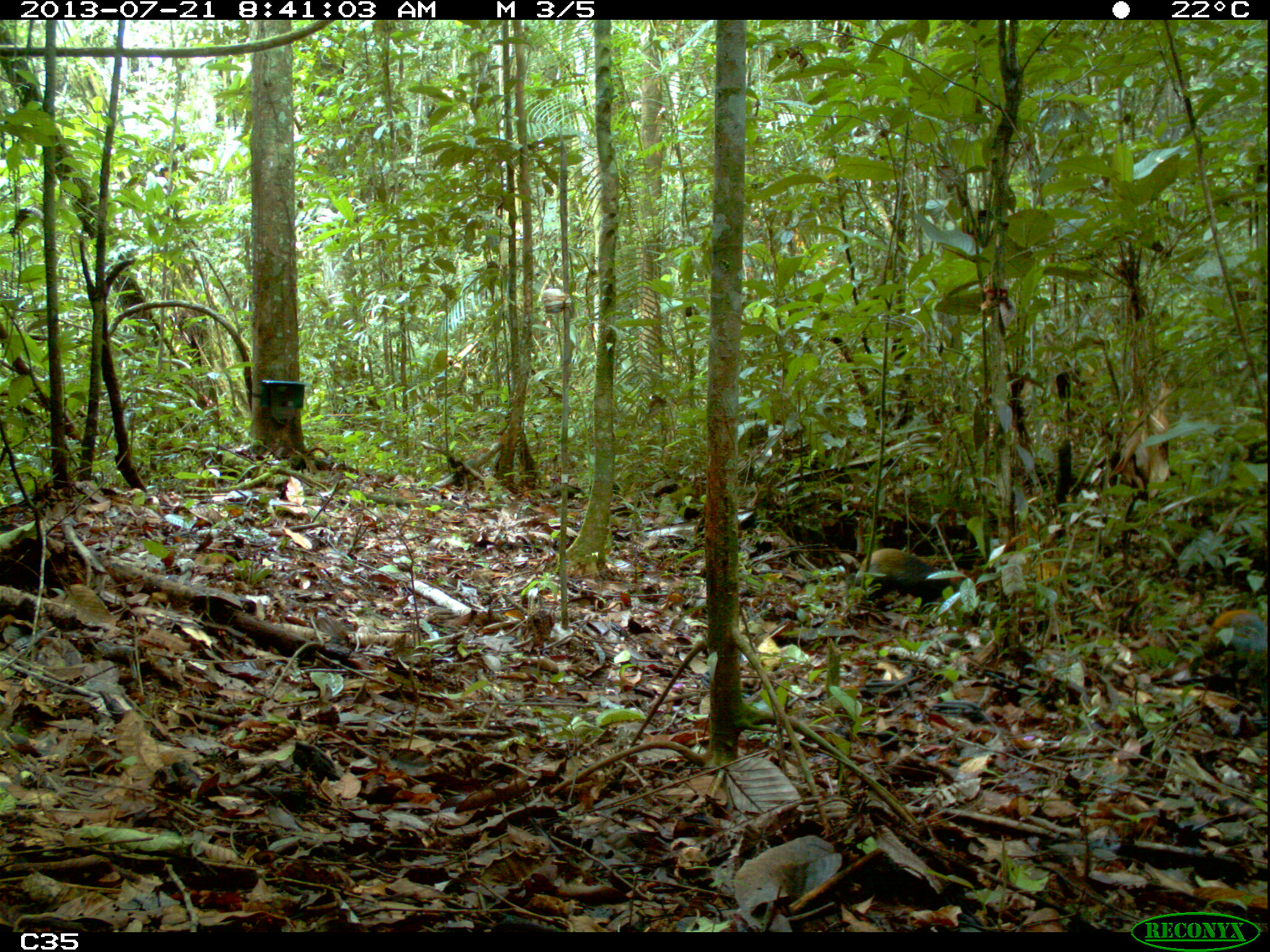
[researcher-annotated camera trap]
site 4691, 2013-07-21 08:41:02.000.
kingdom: Animalia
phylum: Chordata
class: Mammalia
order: Rodentia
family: Dasyproctidae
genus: Dasyprocta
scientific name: Dasyprocta leporina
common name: red-rumped agouti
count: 2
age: adult